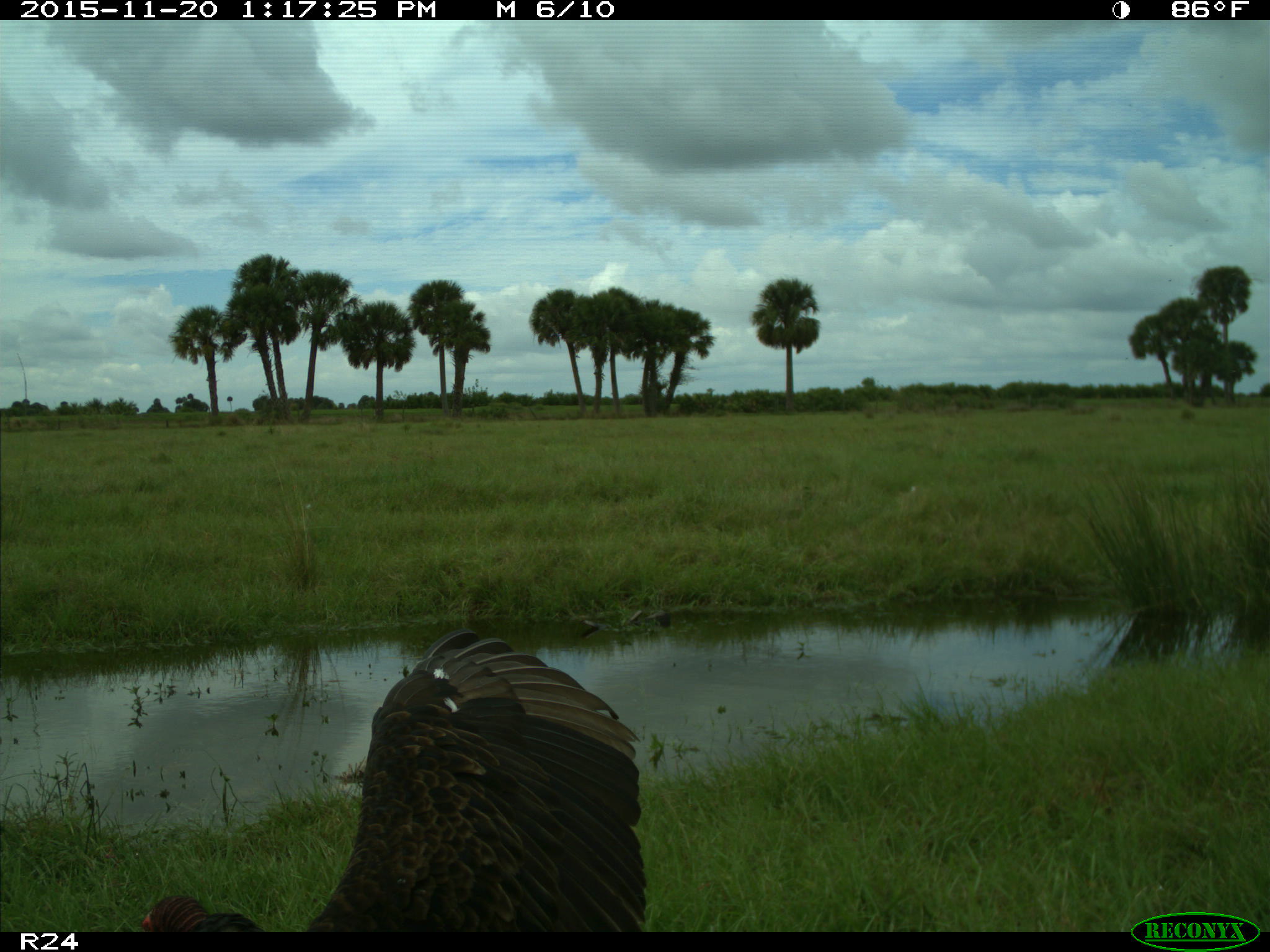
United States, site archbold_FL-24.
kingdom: Animalia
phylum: Chordata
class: Aves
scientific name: Aves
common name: birds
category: unidentified bird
Unidentified bird (birds) (Aves).